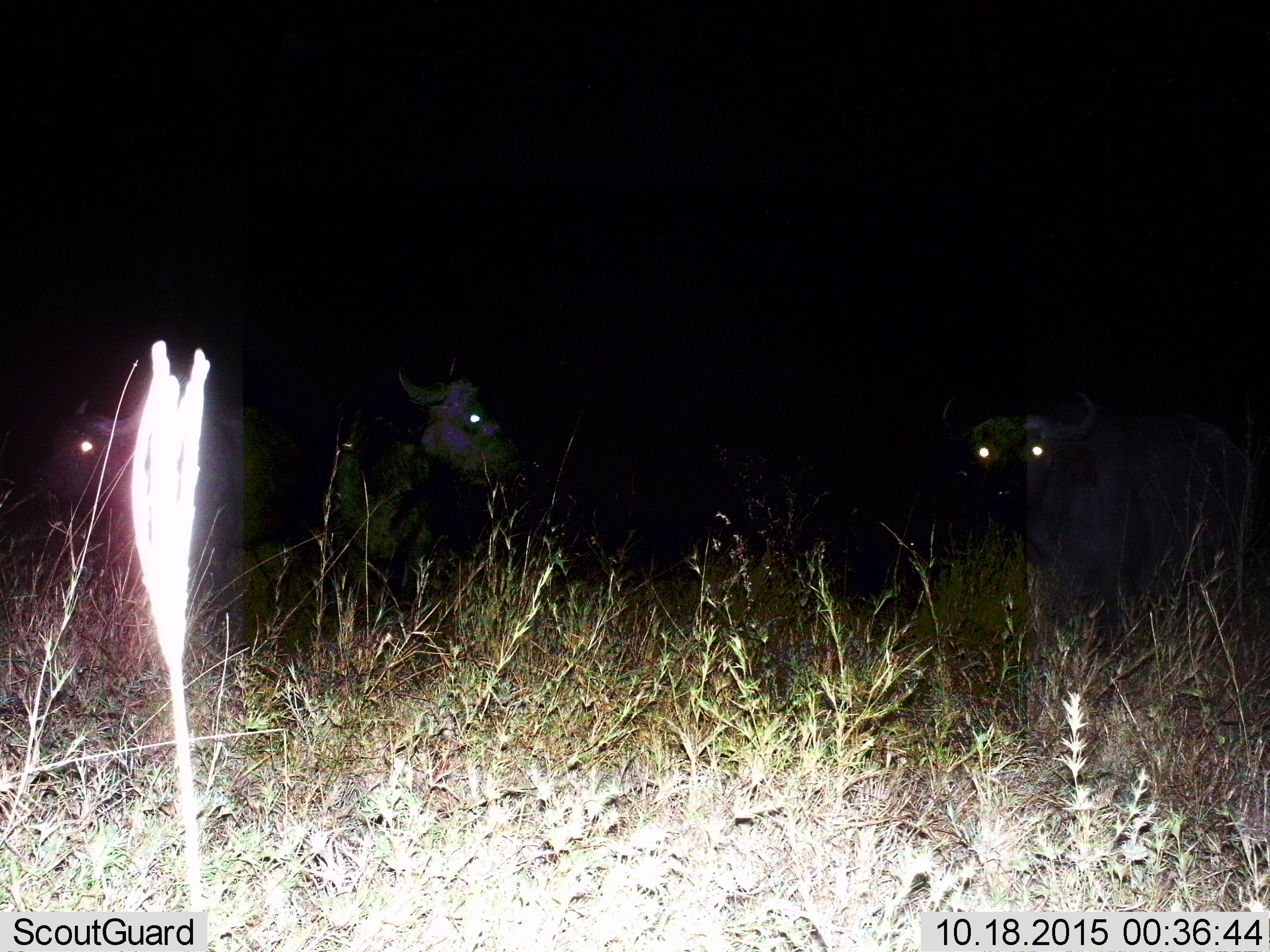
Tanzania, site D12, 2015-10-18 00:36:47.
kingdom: Animalia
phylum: Chordata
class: Mammalia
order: Artiodactyla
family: Bovidae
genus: Syncerus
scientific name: Syncerus caffer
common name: cape buffalo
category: buffalo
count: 3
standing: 100%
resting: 0%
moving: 0%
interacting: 0%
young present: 0%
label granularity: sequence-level